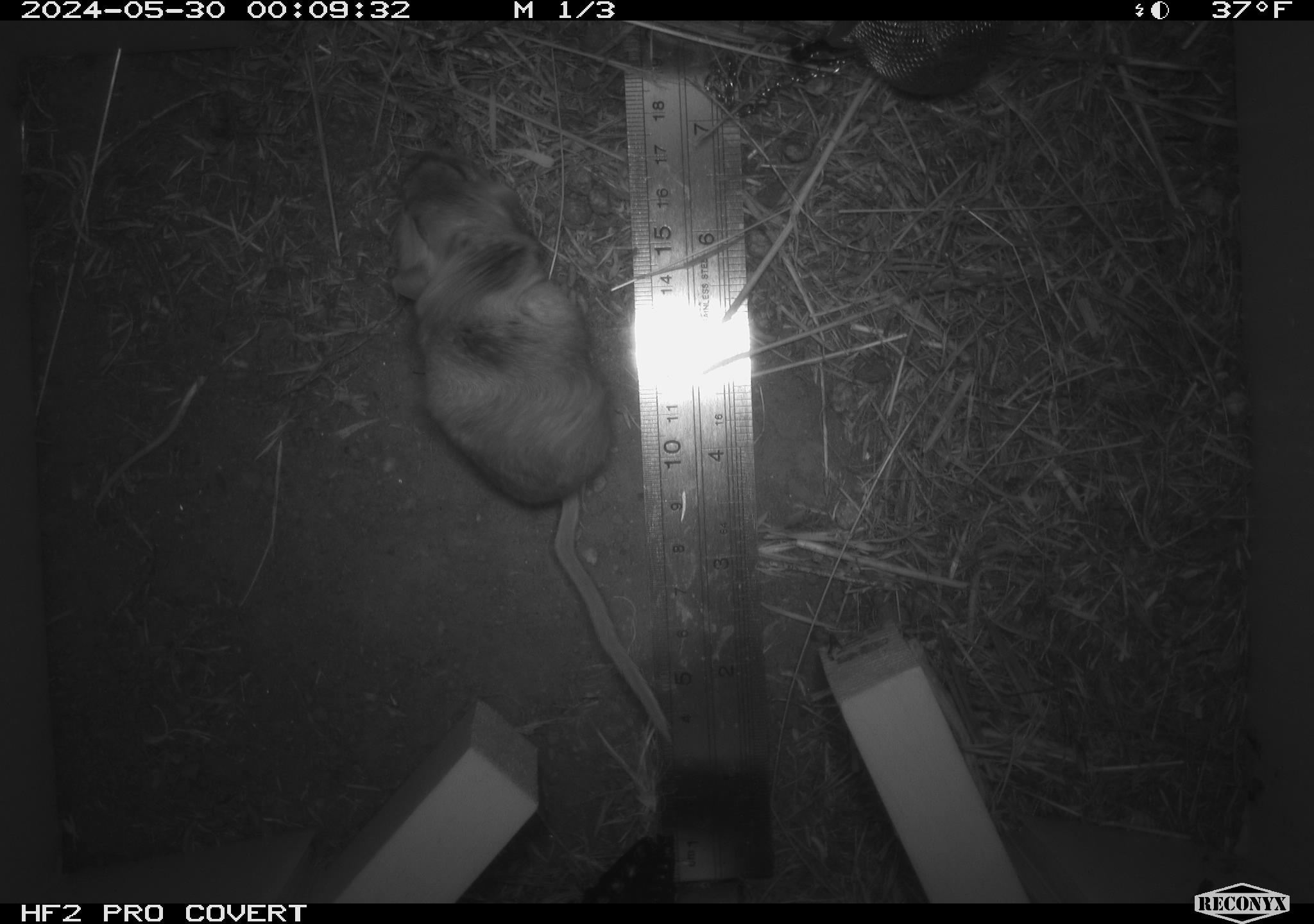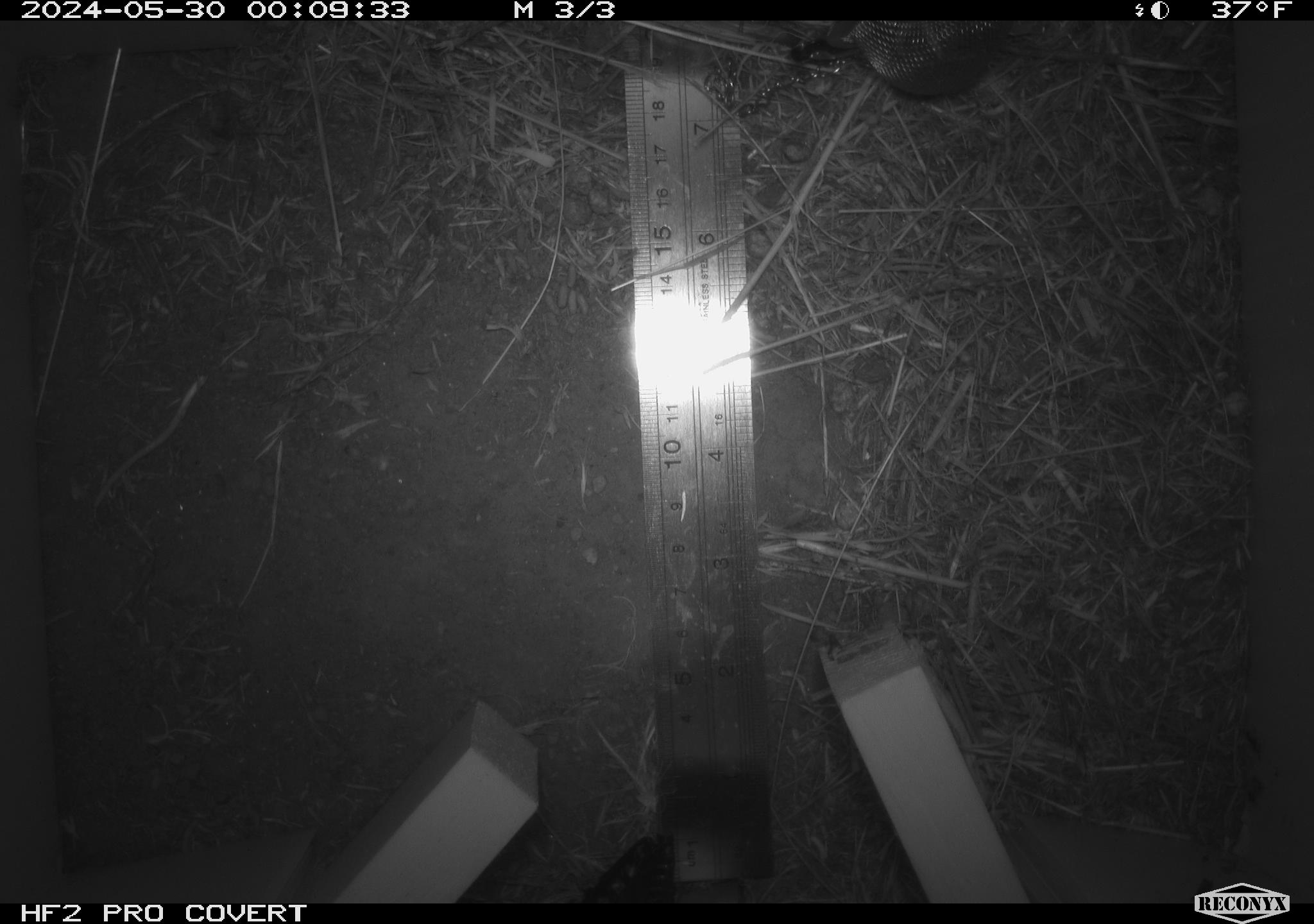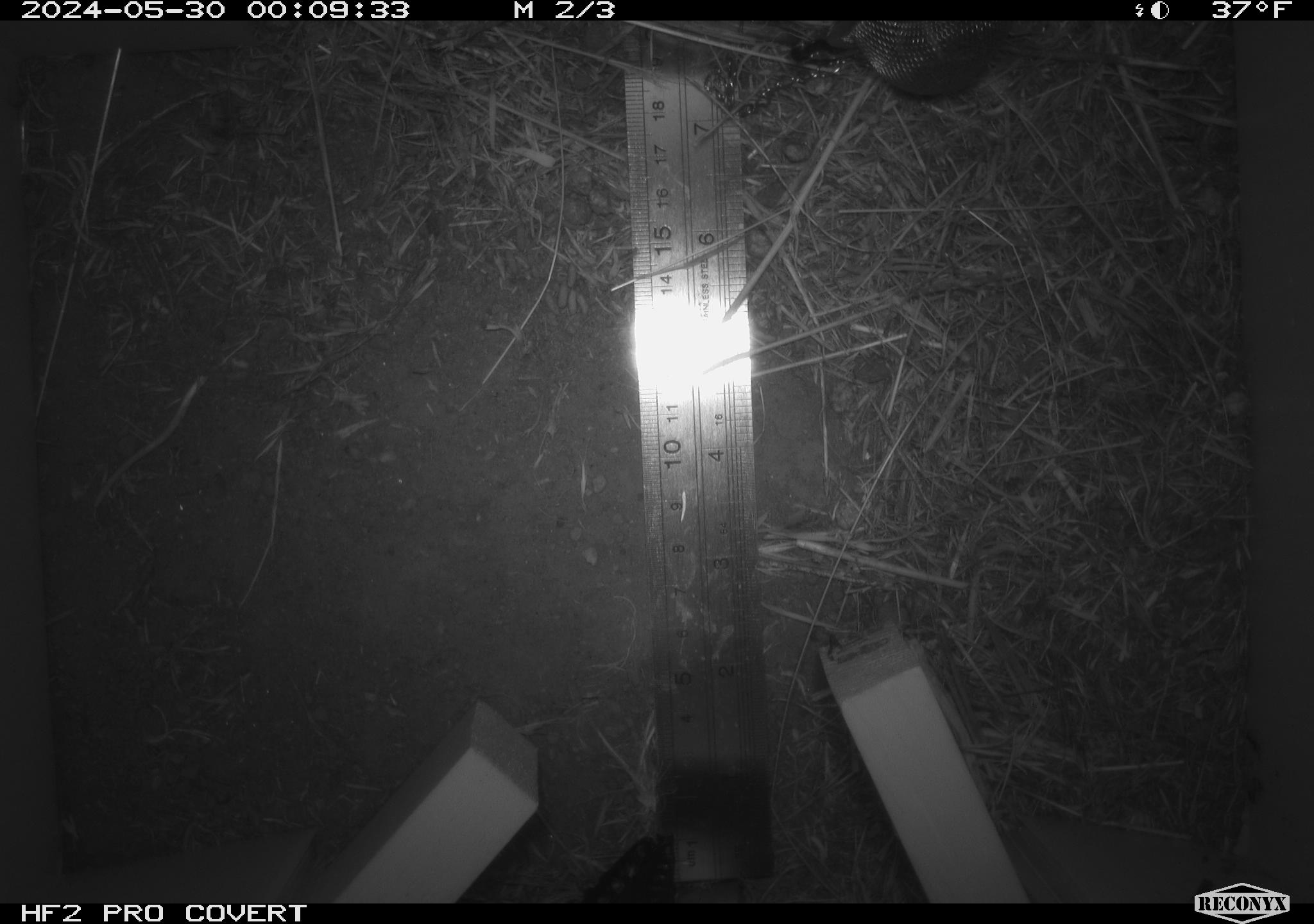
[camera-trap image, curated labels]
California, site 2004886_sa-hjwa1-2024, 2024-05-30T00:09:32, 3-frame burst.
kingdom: Animalia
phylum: Chordata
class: Mammalia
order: Rodentia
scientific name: Rodentia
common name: rodent